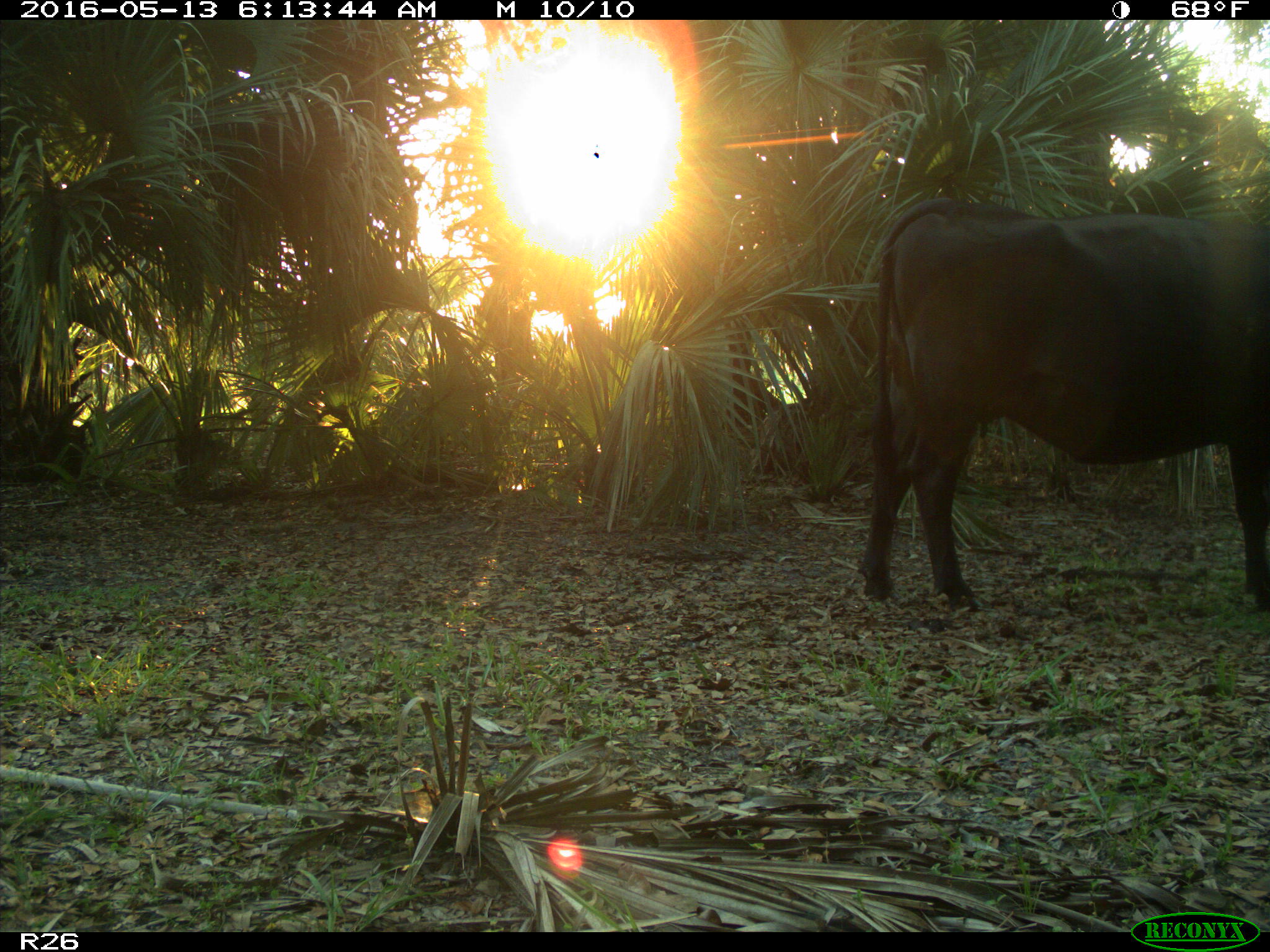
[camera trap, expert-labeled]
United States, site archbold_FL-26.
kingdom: Animalia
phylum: Chordata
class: Mammalia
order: Artiodactyla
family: Bovidae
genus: Bos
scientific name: Bos taurus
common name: domestic cow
Bos taurus (domestic cow).